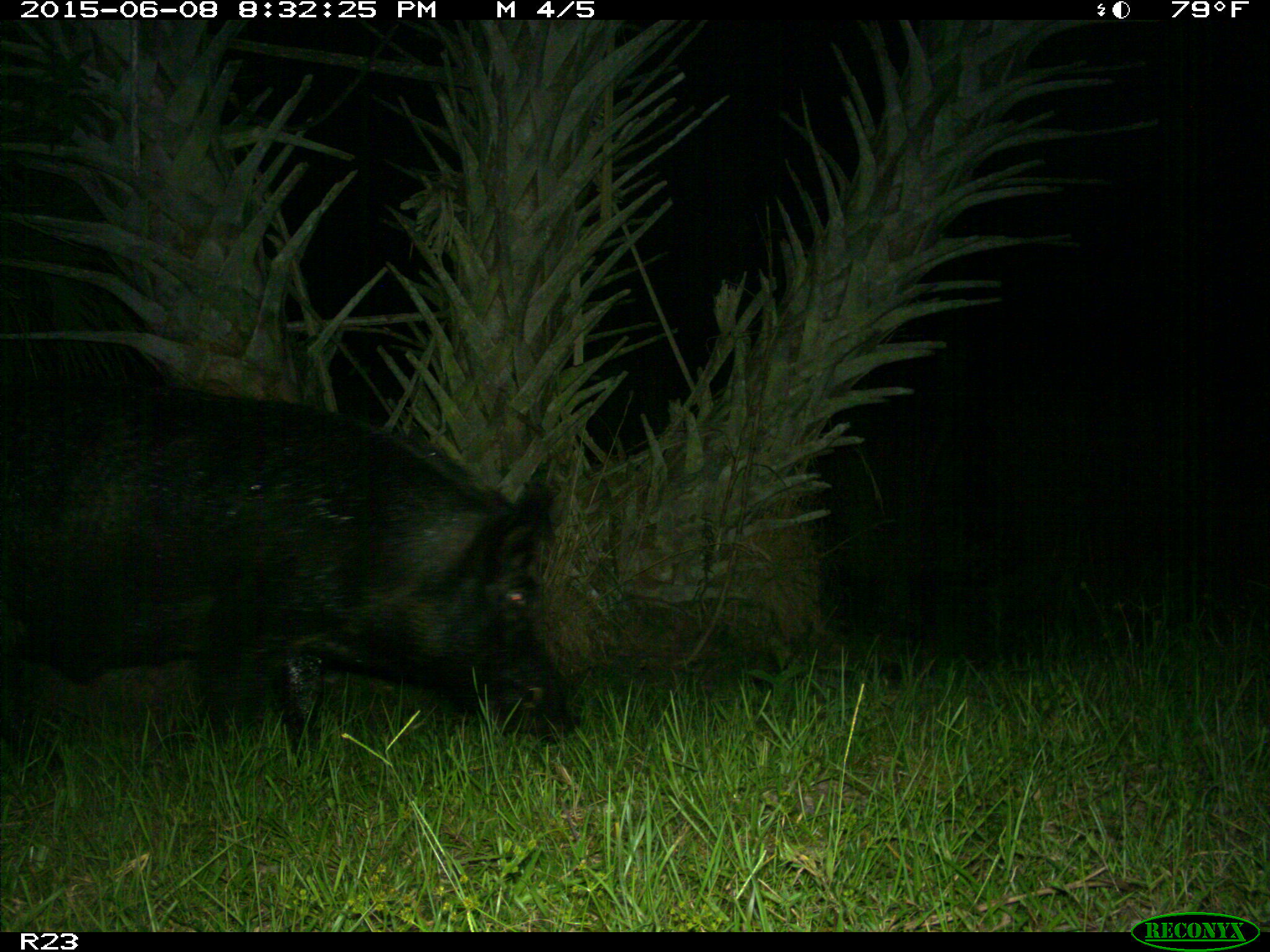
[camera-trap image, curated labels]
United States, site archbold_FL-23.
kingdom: Animalia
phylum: Chordata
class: Mammalia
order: Artiodactyla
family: Bovidae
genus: Bos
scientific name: Bos taurus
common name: domestic cow